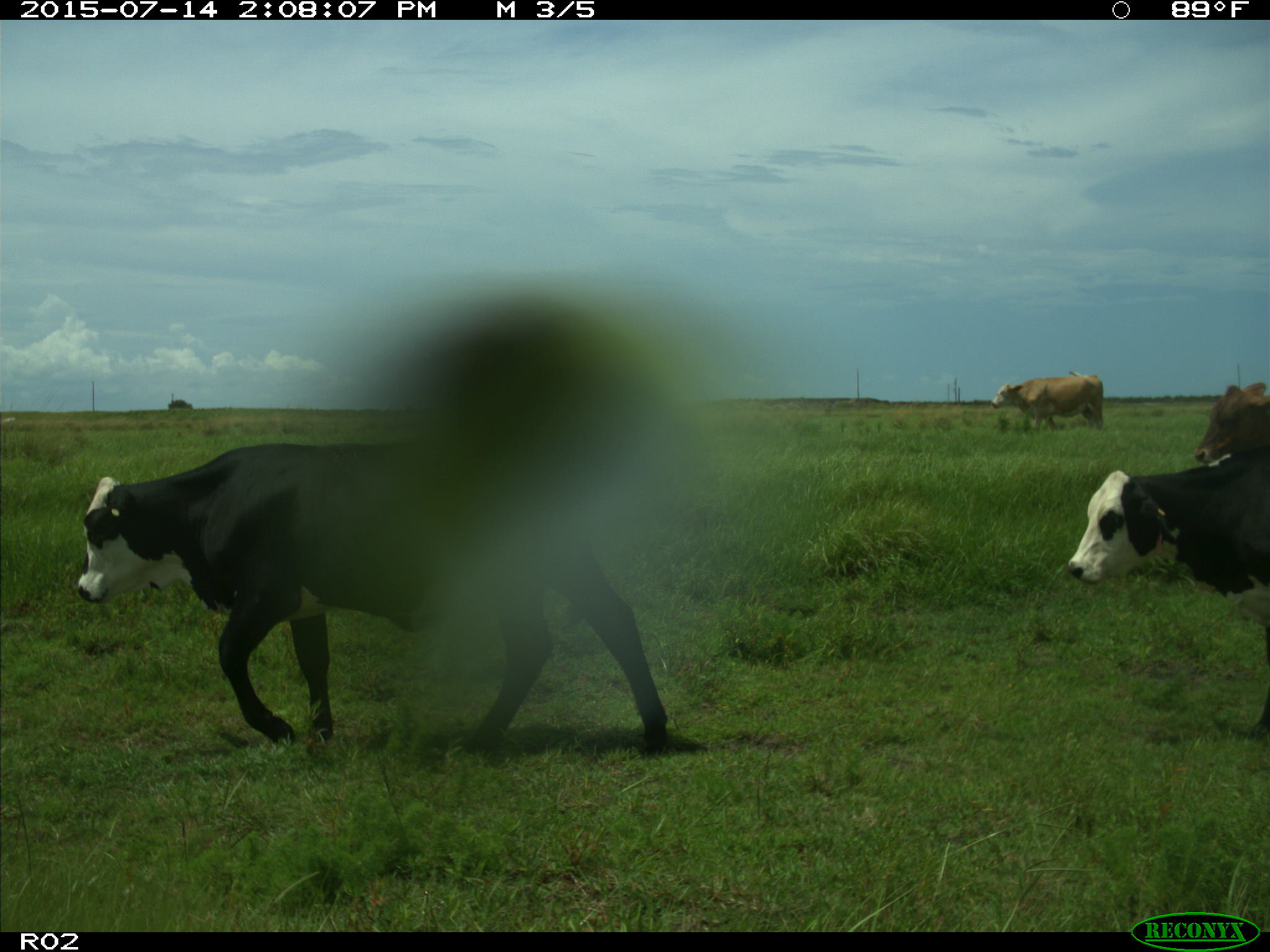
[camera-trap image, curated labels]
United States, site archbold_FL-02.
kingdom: Animalia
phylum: Chordata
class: Mammalia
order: Artiodactyla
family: Bovidae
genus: Bos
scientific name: Bos taurus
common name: domestic cow